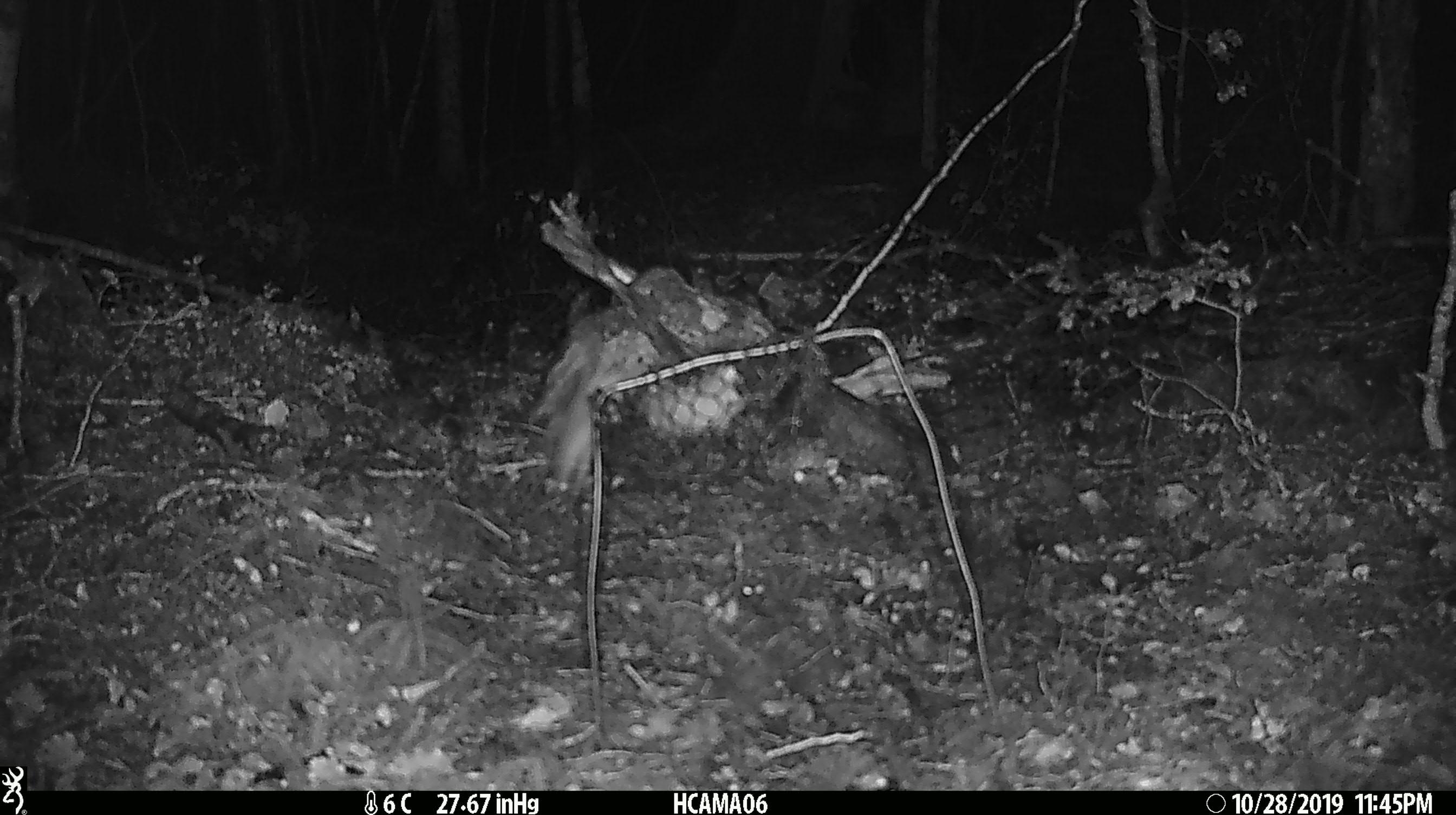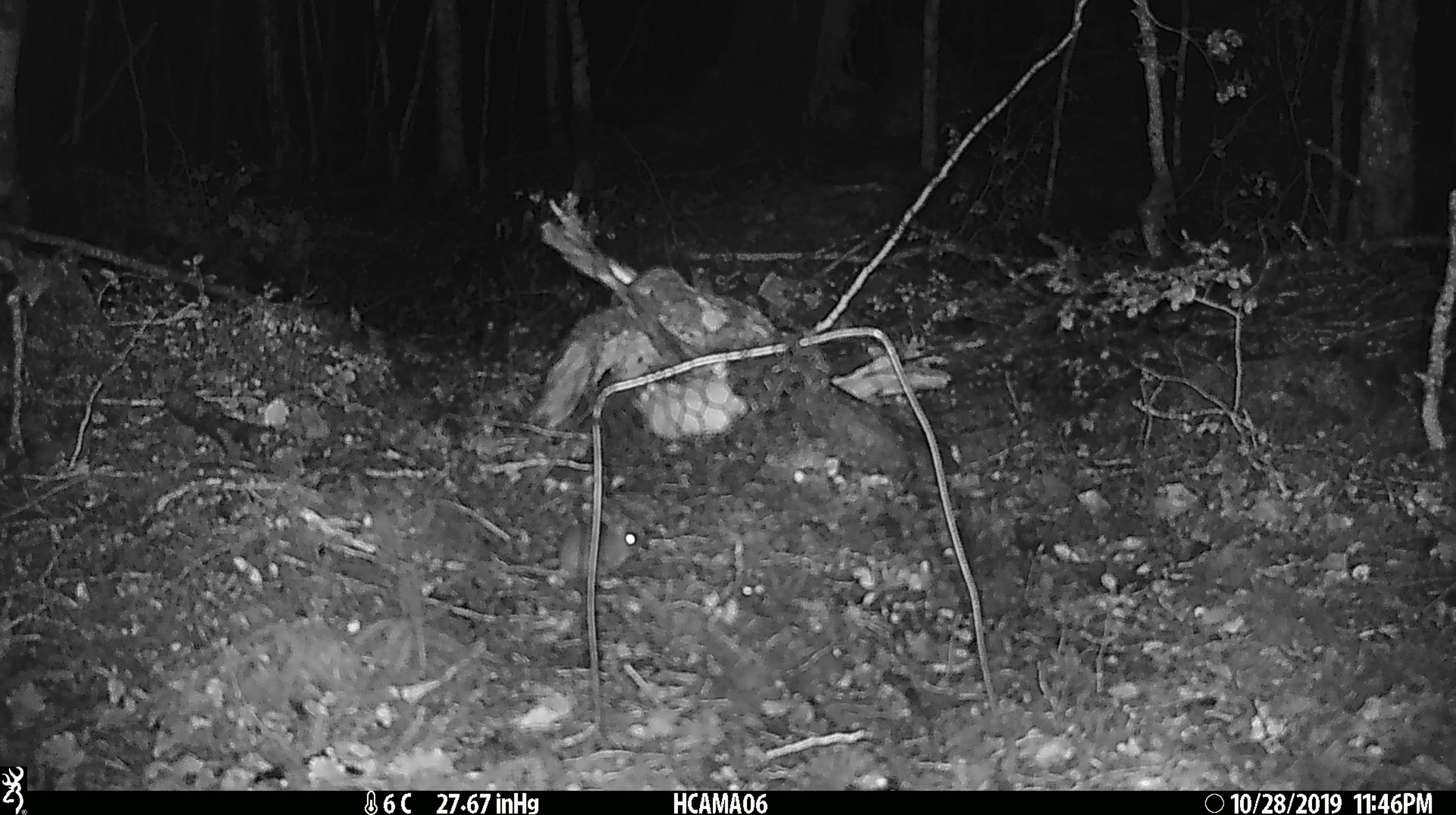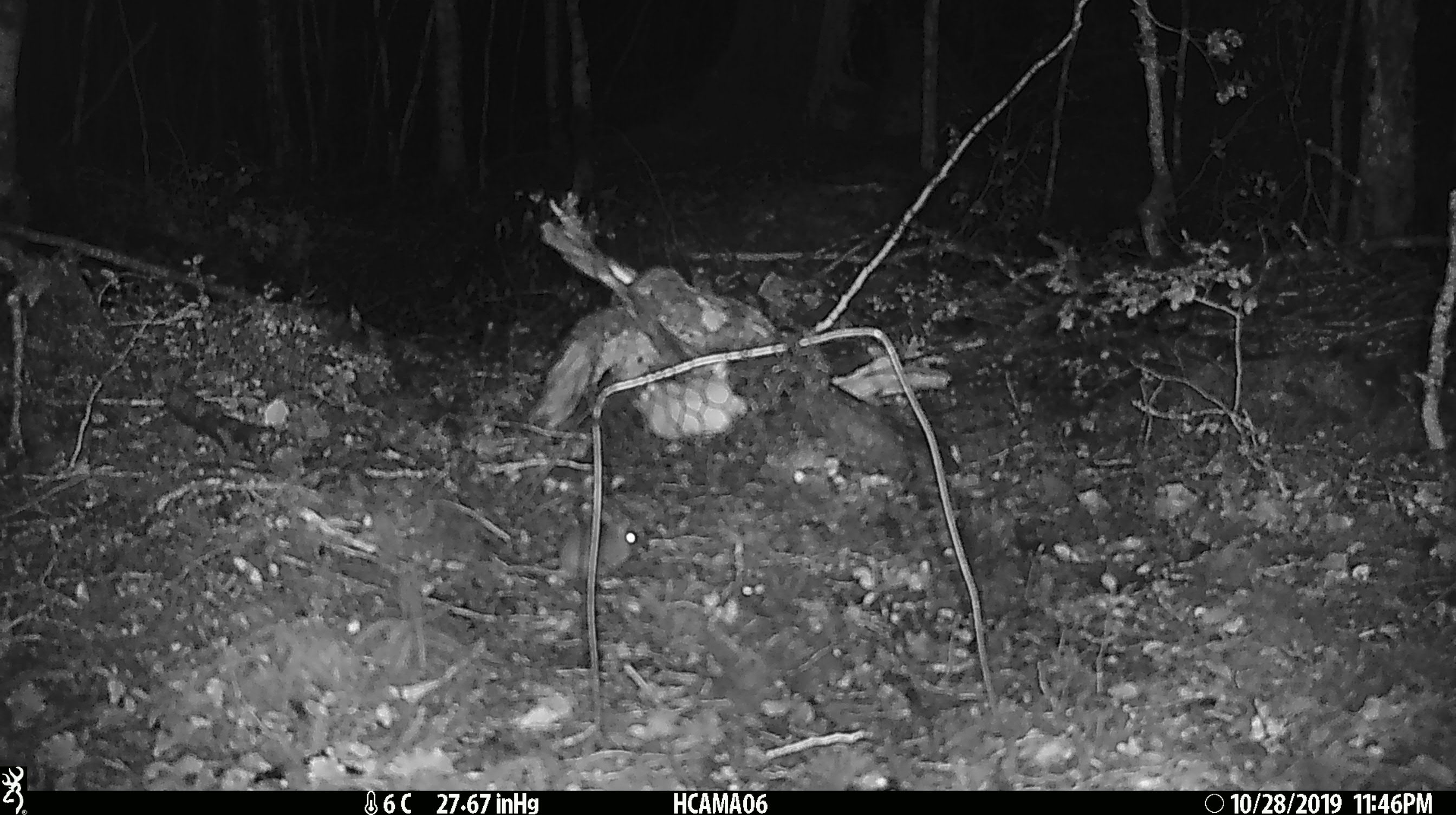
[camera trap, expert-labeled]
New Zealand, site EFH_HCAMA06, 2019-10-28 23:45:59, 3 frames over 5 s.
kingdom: Animalia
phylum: Chordata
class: Mammalia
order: Rodentia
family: Muridae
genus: Mus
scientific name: Mus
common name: mouse